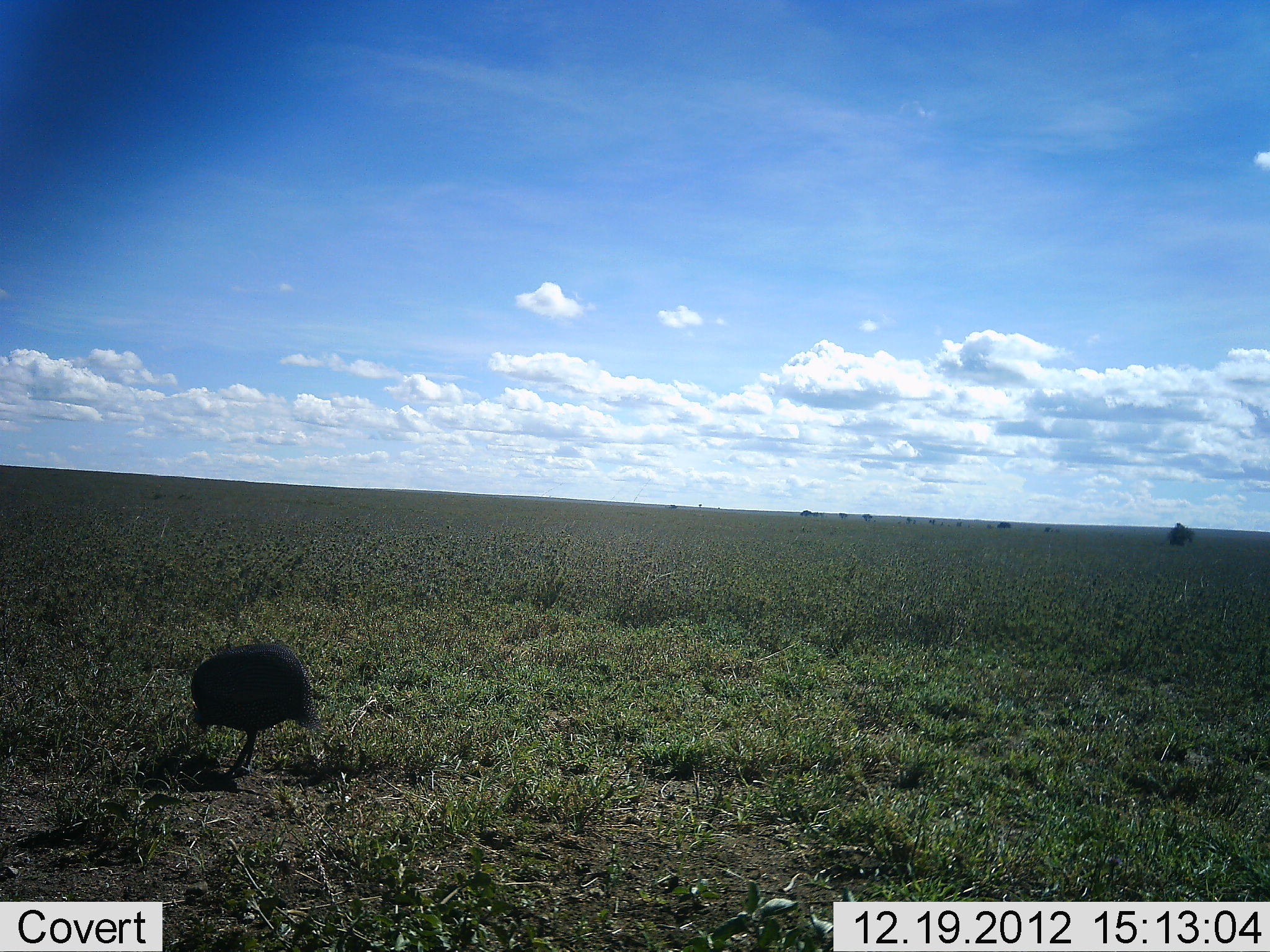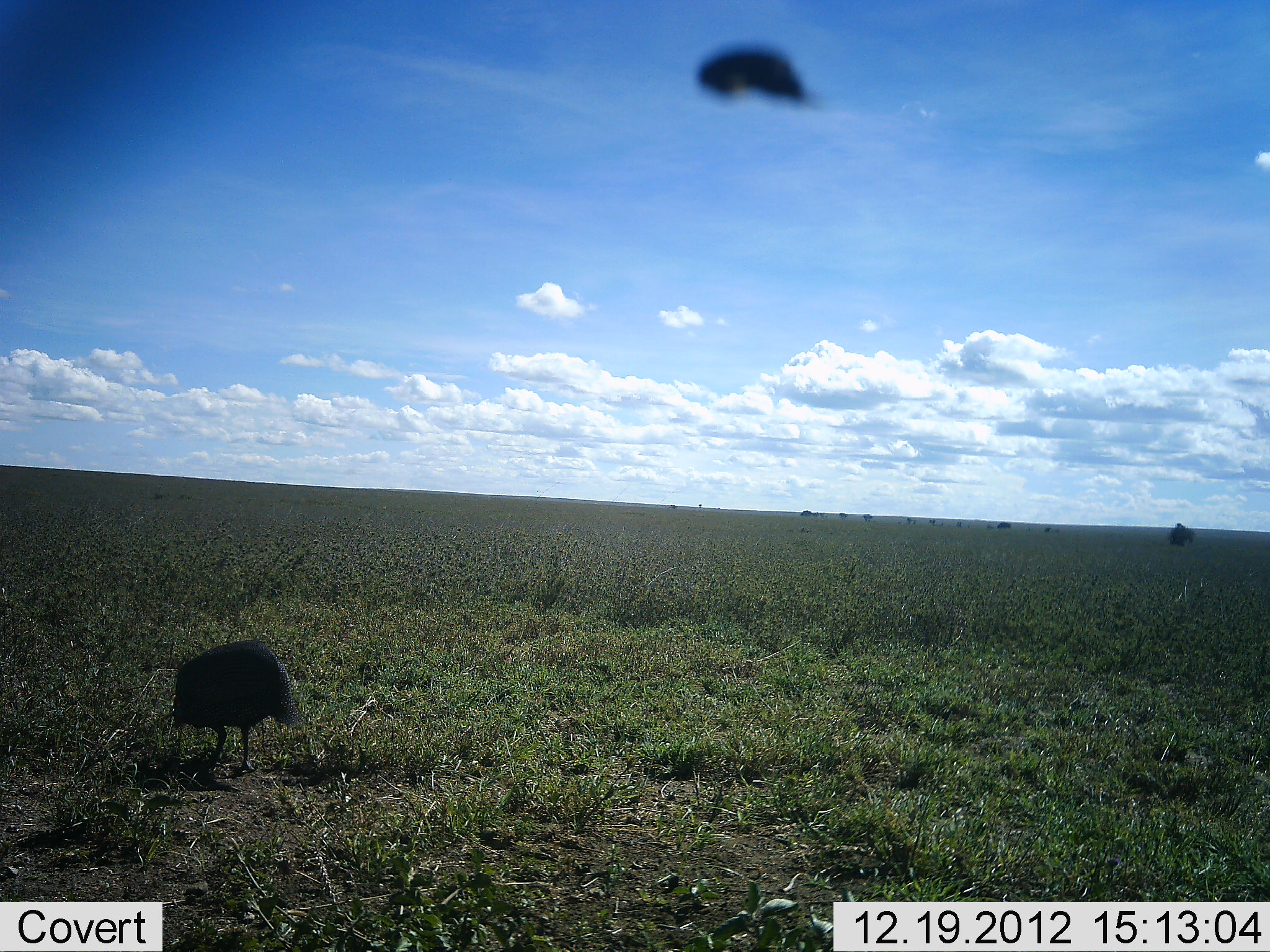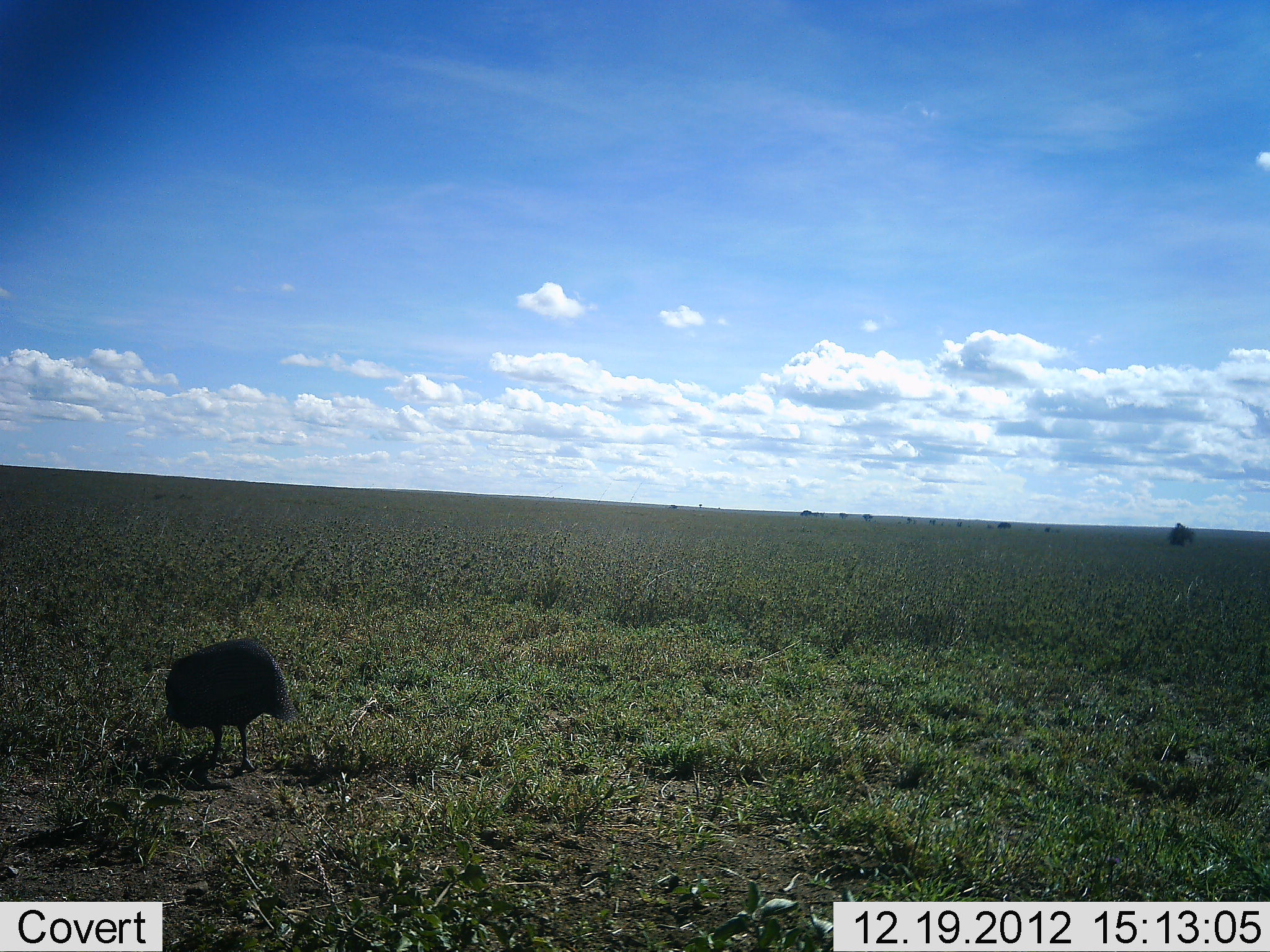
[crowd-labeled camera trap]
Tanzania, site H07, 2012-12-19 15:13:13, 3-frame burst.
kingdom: Animalia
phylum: Chordata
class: Aves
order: Galliformes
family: Numididae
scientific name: Numididae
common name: guinea fowl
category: guineafowl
Guineafowl (guinea fowl) (Numididae), count 1. Behavior (volunteer vote fractions): standing 29%, resting 0%, moving 5%, interacting 0%. Young present (vote fraction): 0%. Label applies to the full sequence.